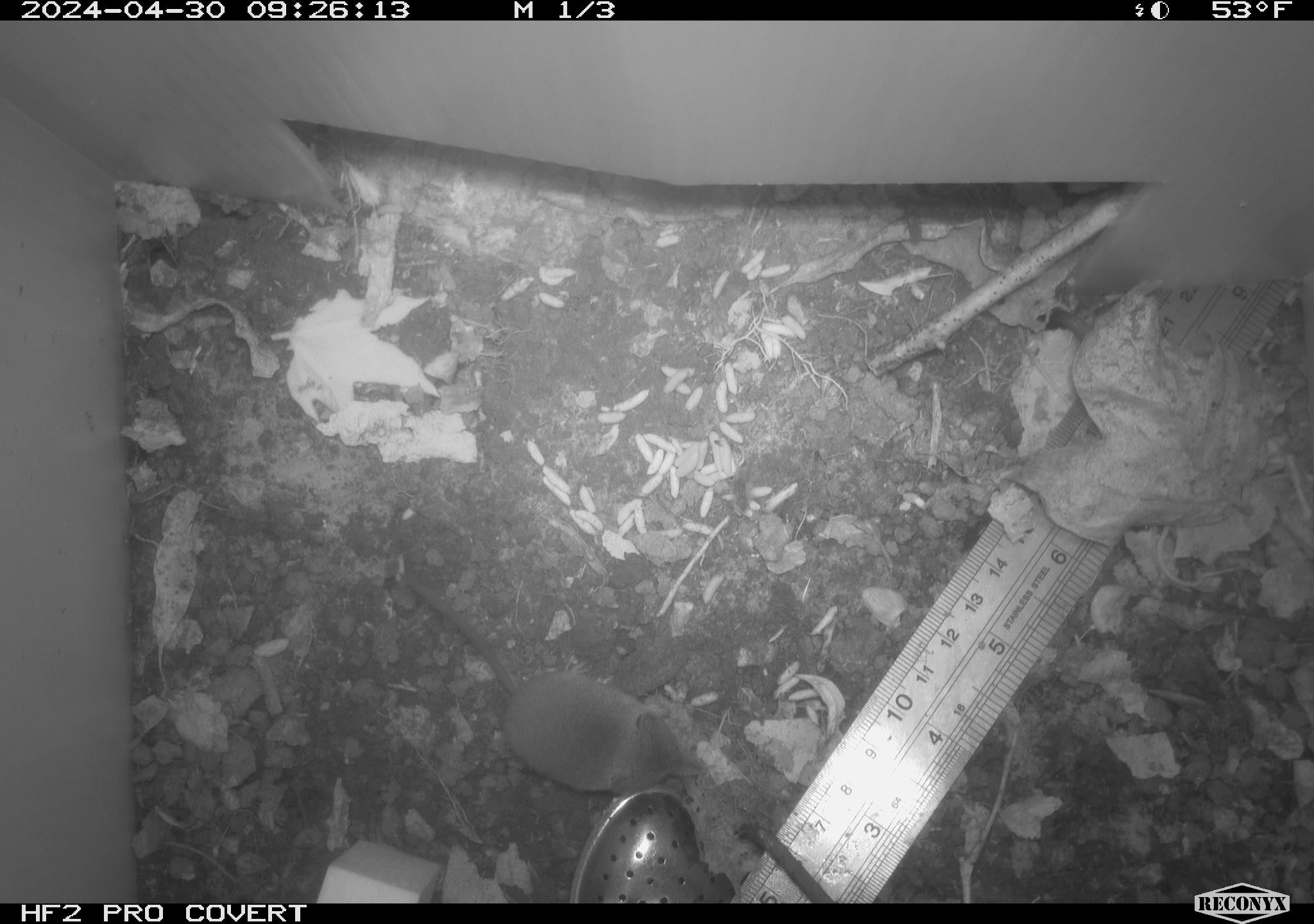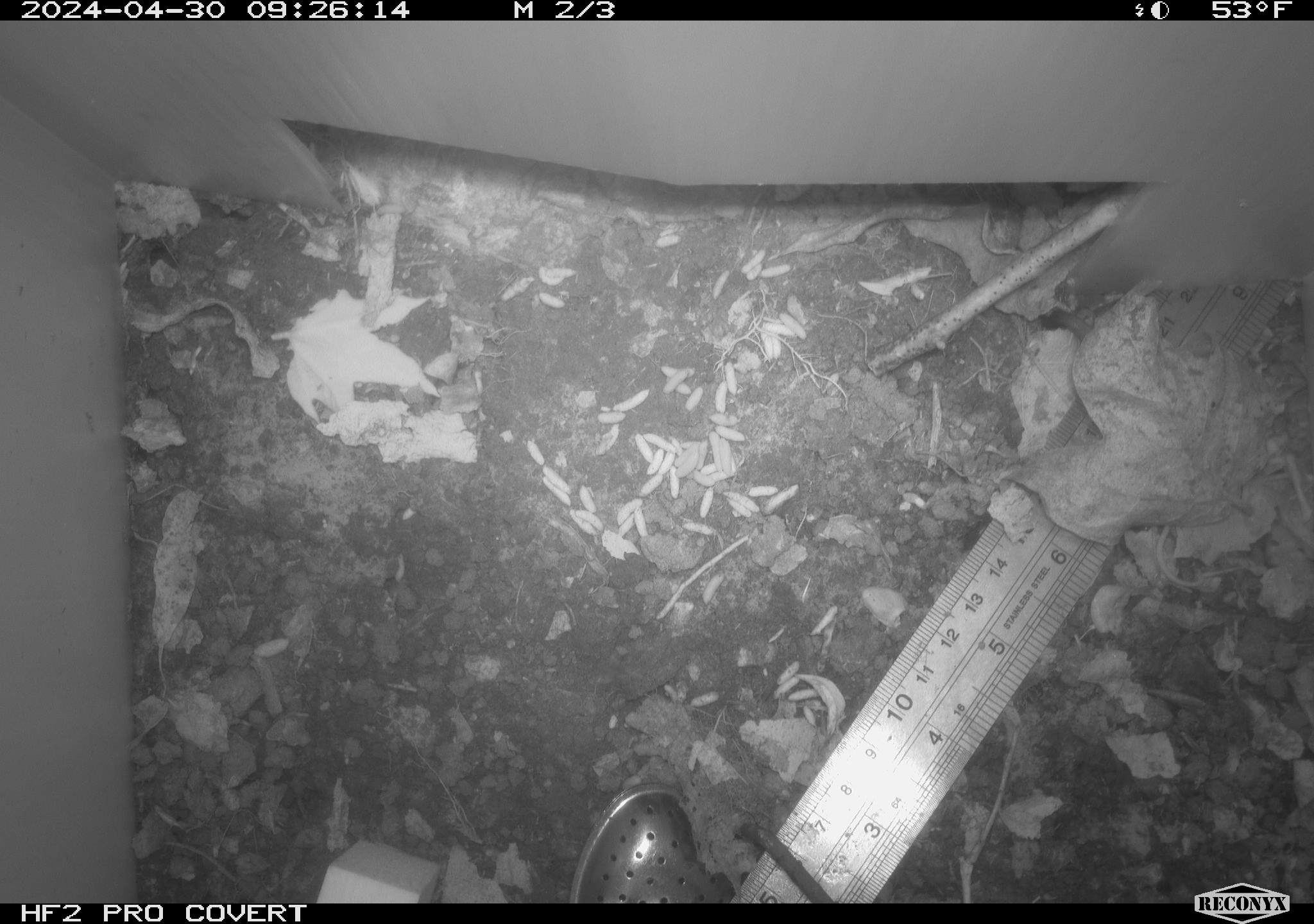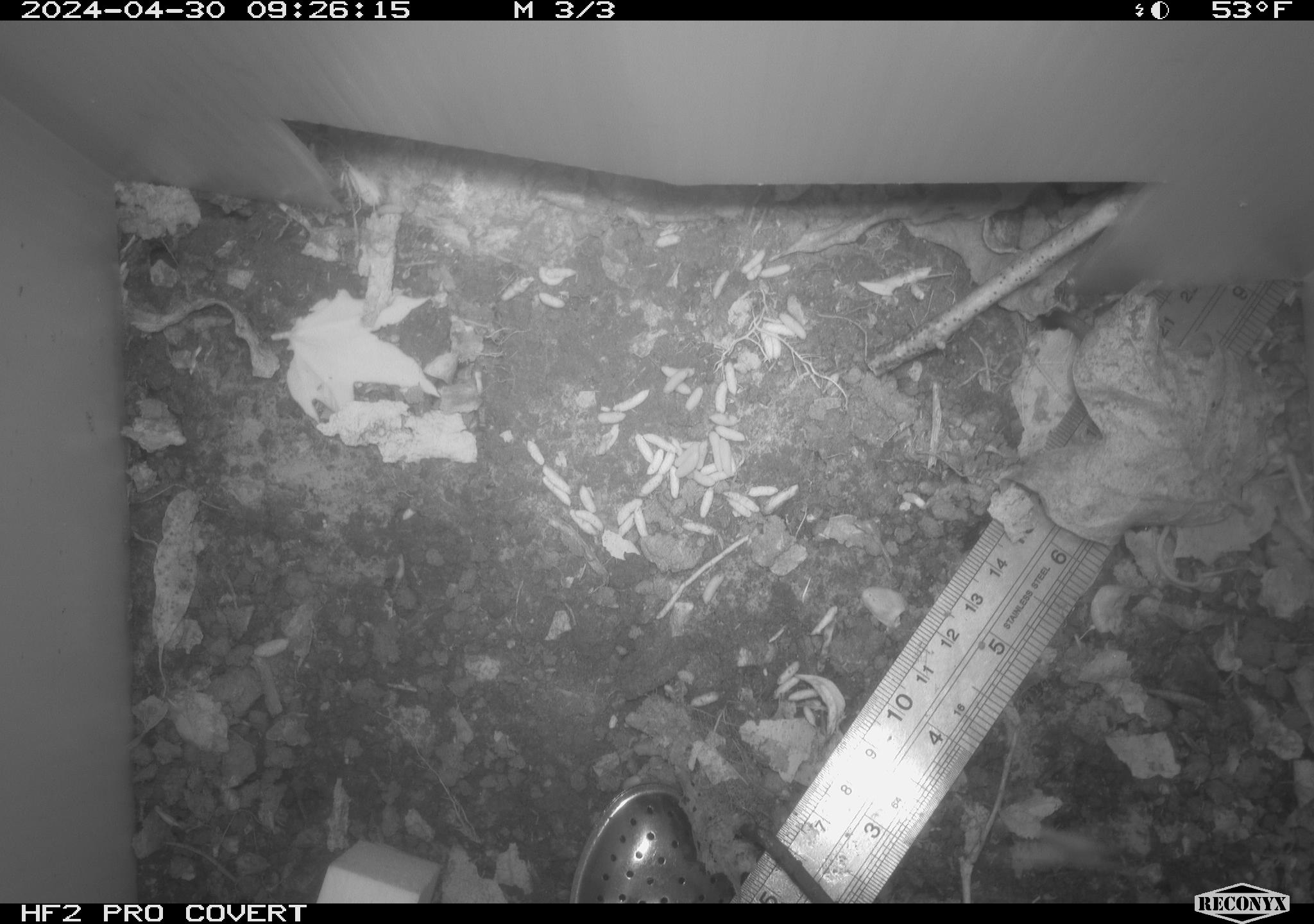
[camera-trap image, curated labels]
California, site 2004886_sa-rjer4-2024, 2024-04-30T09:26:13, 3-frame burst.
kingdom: Animalia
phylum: Chordata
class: Mammalia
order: Eulipotyphla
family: Soricidae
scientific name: Soricidae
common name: shrews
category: soricidae family